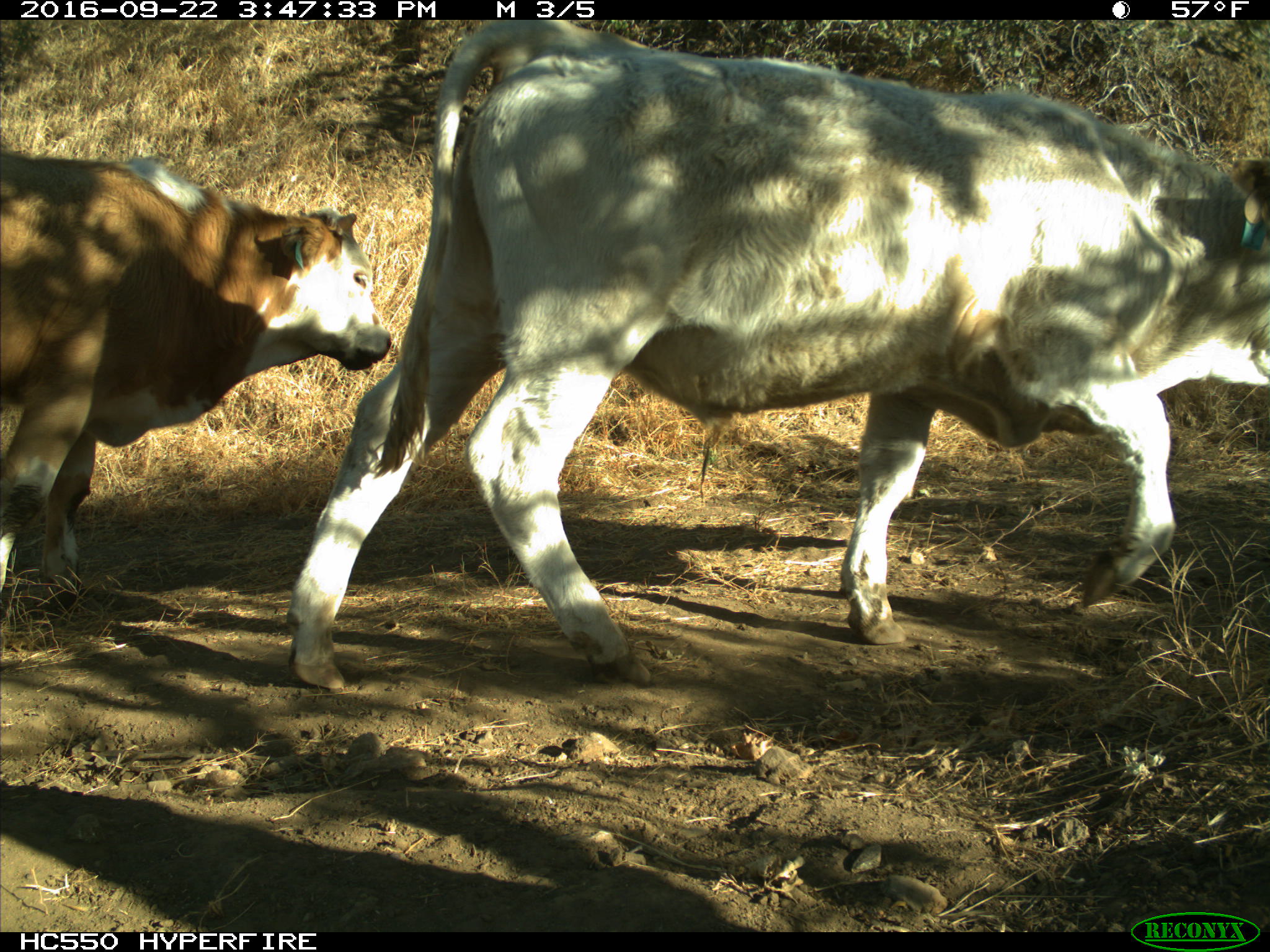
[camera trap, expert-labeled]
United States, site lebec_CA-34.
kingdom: Animalia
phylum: Chordata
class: Mammalia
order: Artiodactyla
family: Bovidae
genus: Bos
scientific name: Bos taurus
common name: domestic cow